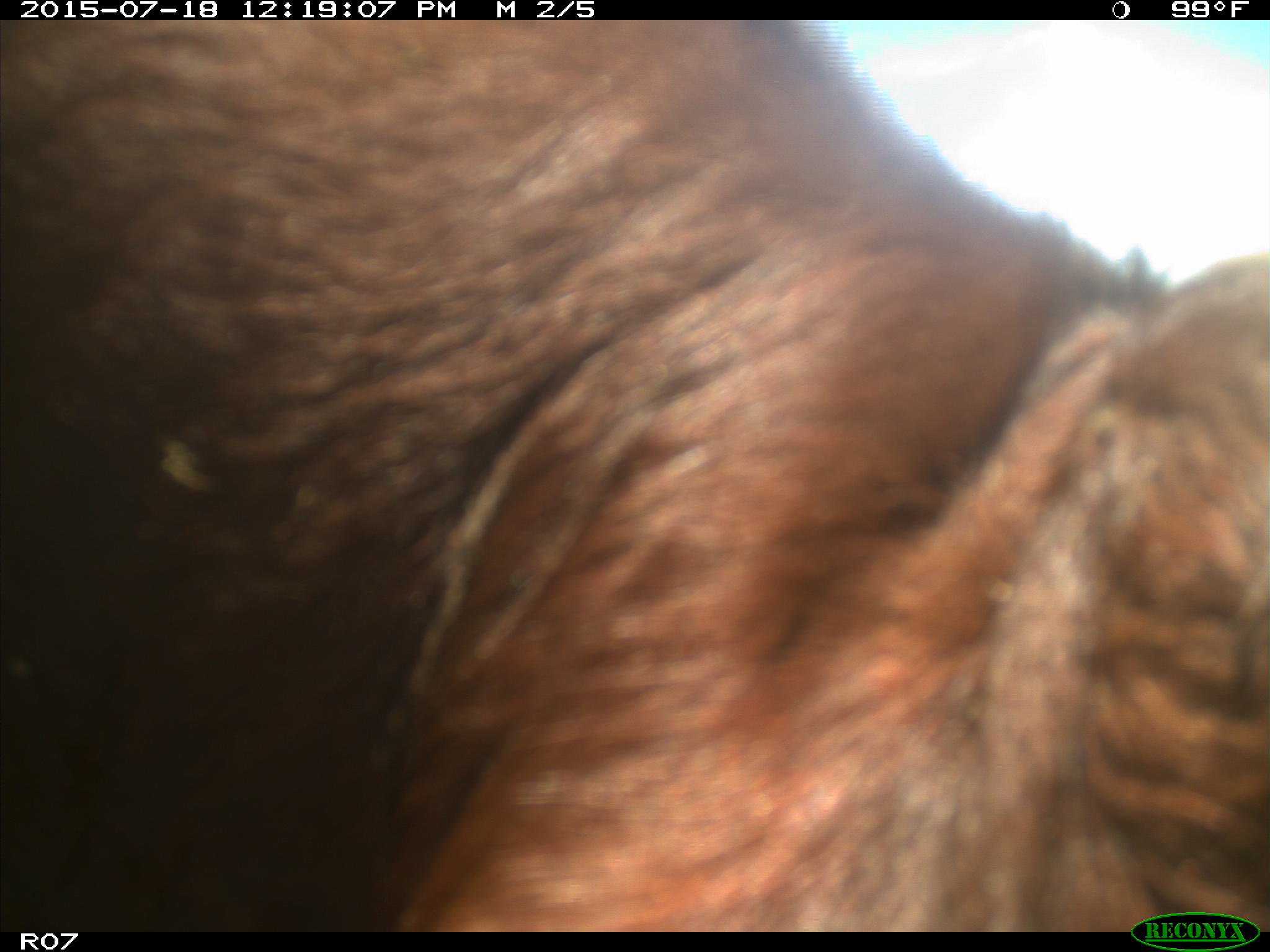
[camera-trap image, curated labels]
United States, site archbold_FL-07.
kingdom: Animalia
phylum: Chordata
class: Mammalia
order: Artiodactyla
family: Bovidae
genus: Bos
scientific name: Bos taurus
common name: domestic cow